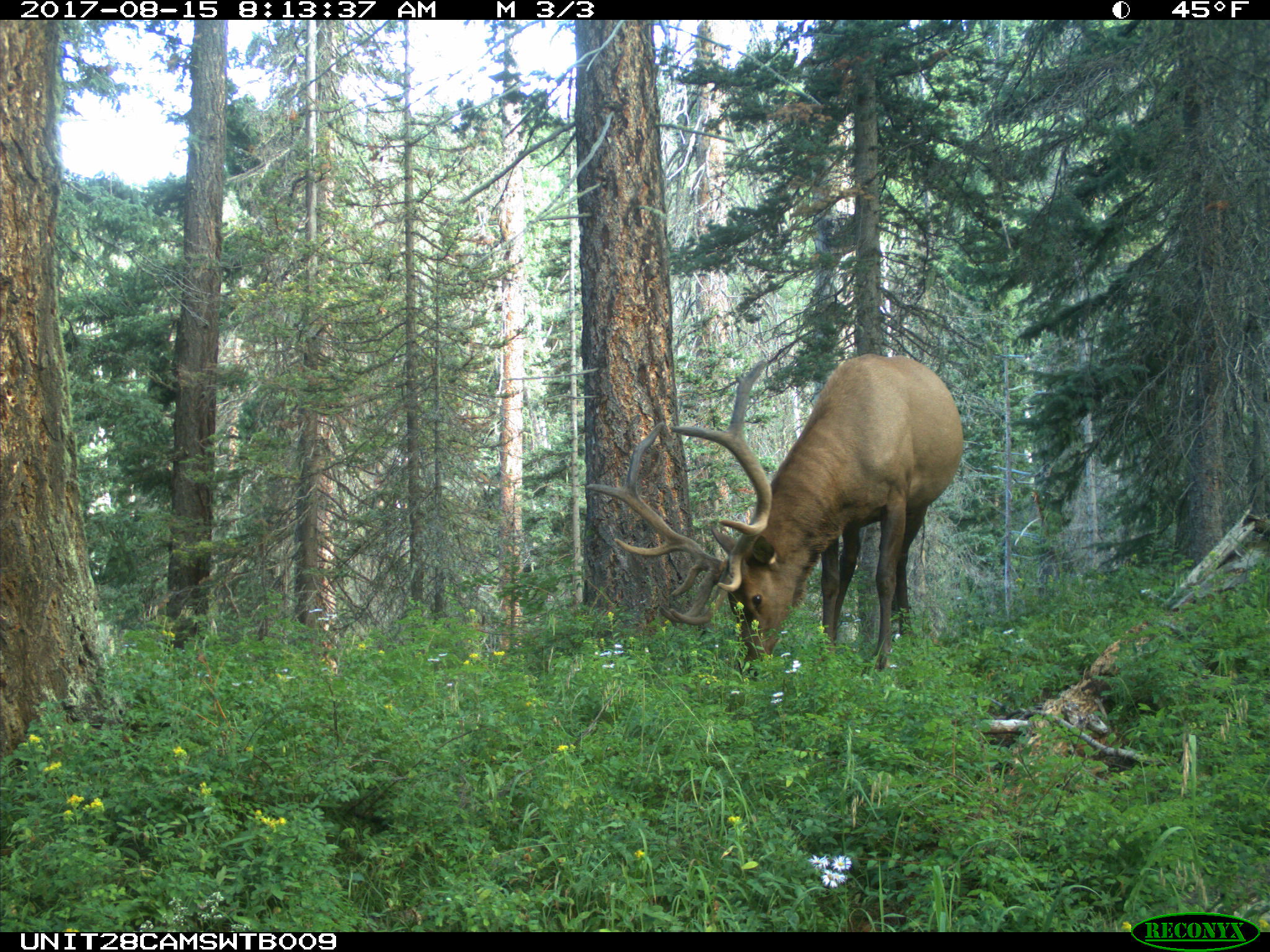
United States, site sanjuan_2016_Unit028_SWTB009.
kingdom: Animalia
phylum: Chordata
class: Mammalia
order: Artiodactyla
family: Cervidae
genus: Cervus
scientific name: Cervus elaphus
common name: red deer